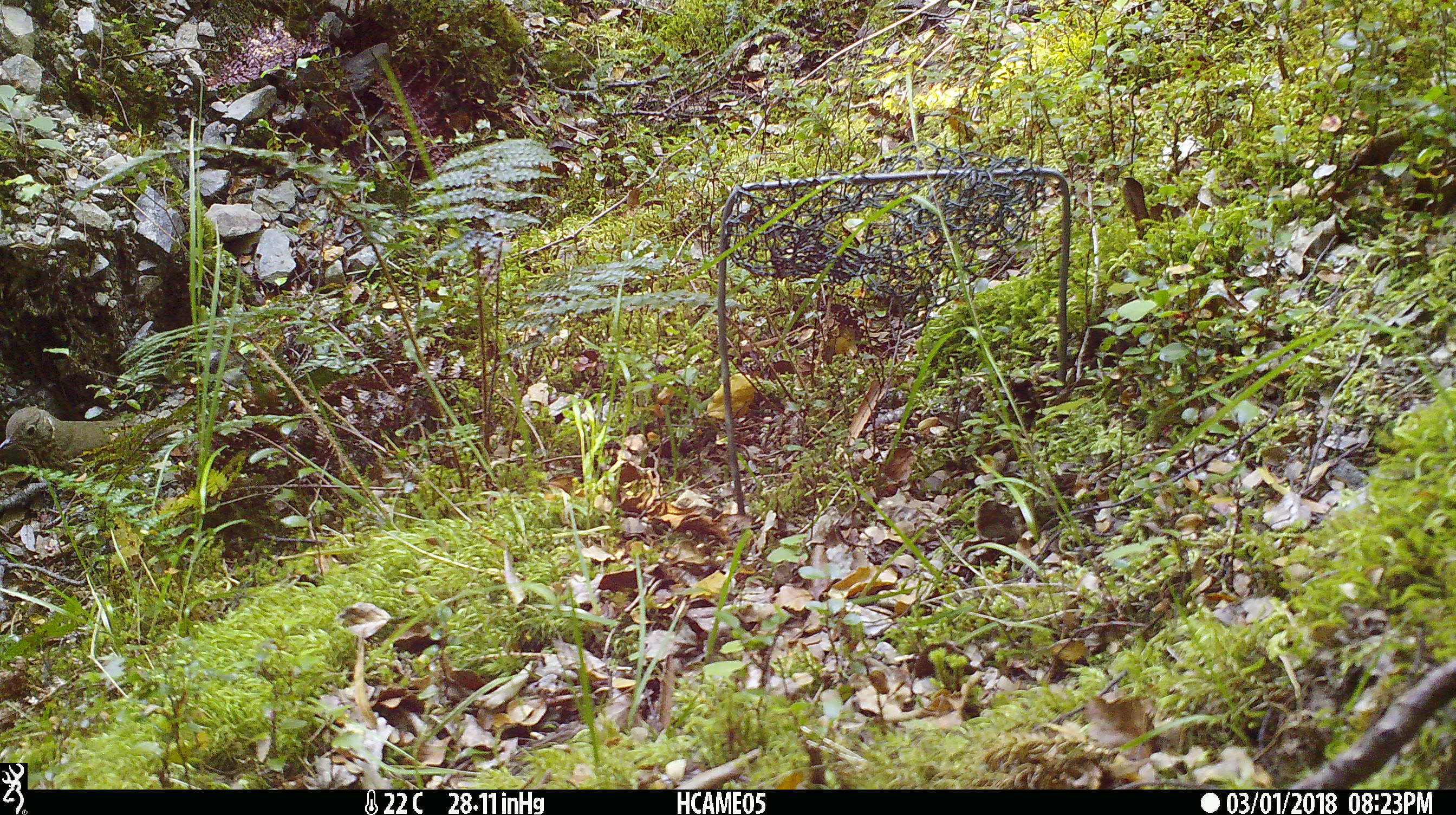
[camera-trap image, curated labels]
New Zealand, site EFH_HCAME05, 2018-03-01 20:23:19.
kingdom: Animalia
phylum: Chordata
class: Aves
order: Passeriformes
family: Turdidae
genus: Turdus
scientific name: Turdus philomelos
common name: song thrush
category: thrush